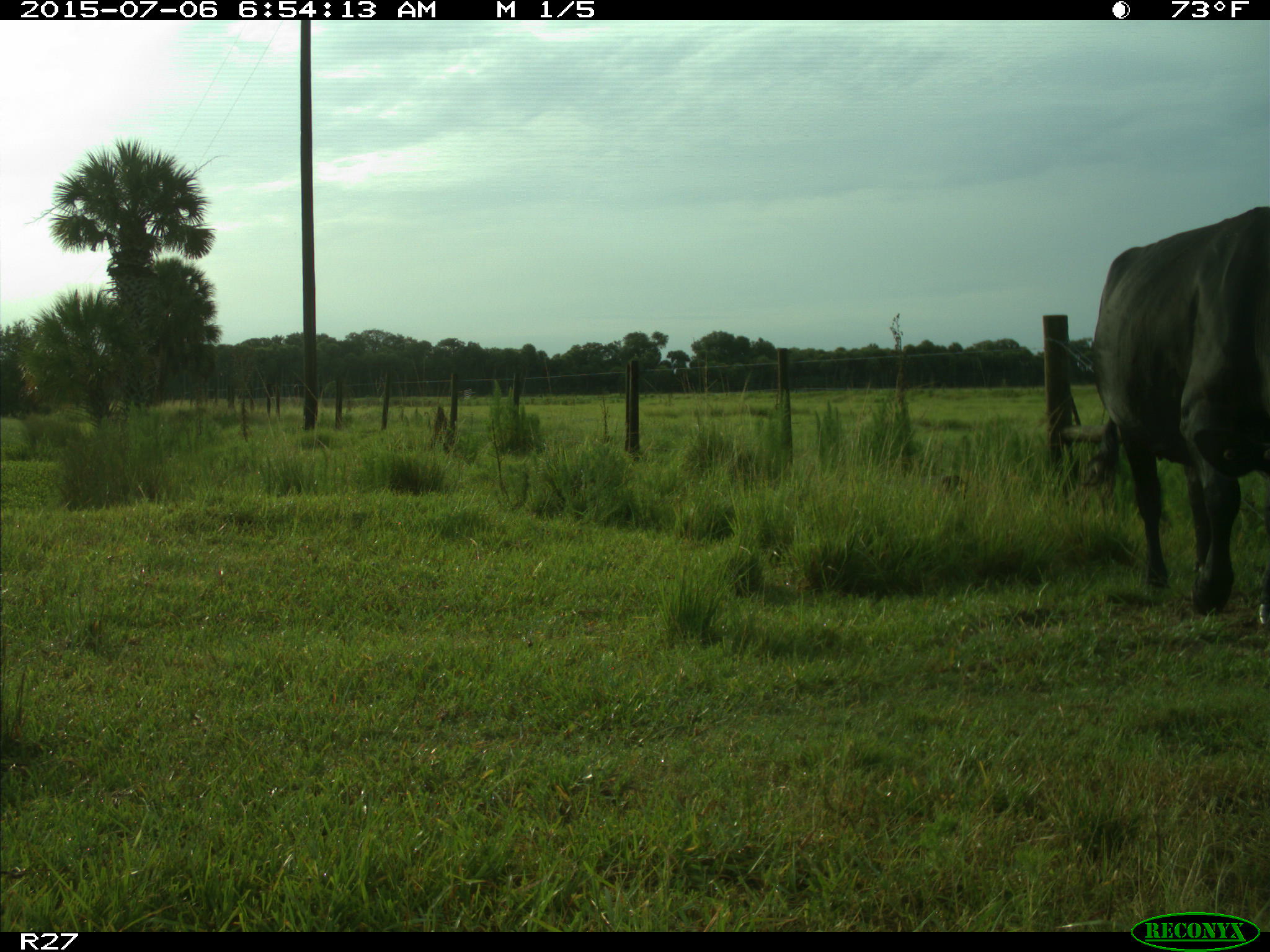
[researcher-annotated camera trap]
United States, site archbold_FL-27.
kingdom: Animalia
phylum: Chordata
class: Mammalia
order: Artiodactyla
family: Bovidae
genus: Bos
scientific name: Bos taurus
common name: domestic cow